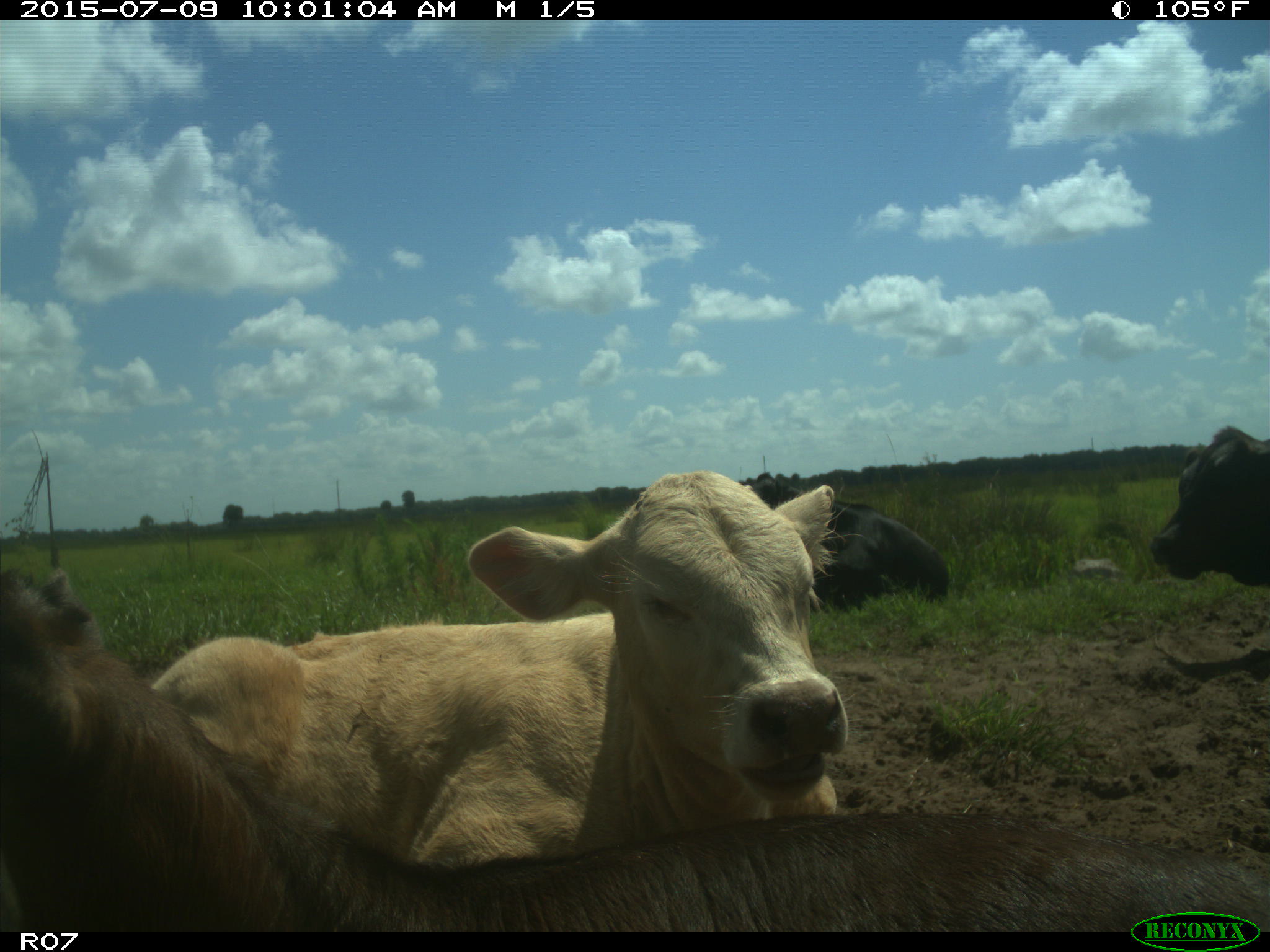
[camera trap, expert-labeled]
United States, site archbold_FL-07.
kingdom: Animalia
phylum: Chordata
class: Mammalia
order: Artiodactyla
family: Bovidae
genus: Bos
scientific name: Bos taurus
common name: domestic cow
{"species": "Bos taurus (domestic cow)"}